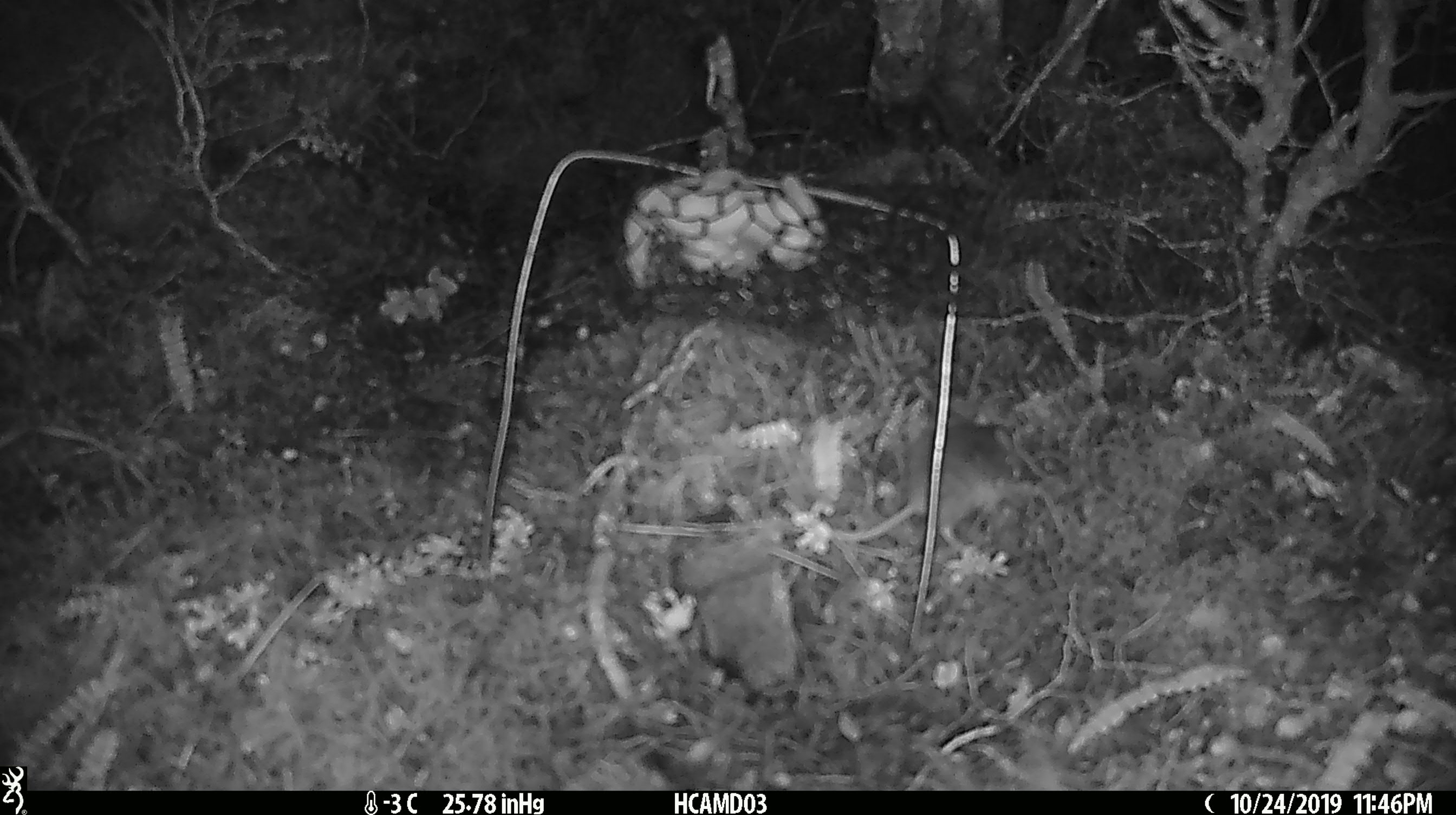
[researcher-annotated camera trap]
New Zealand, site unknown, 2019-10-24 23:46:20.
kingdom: Animalia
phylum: Chordata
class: Mammalia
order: Rodentia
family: Muridae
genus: Mus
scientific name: Mus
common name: mouse